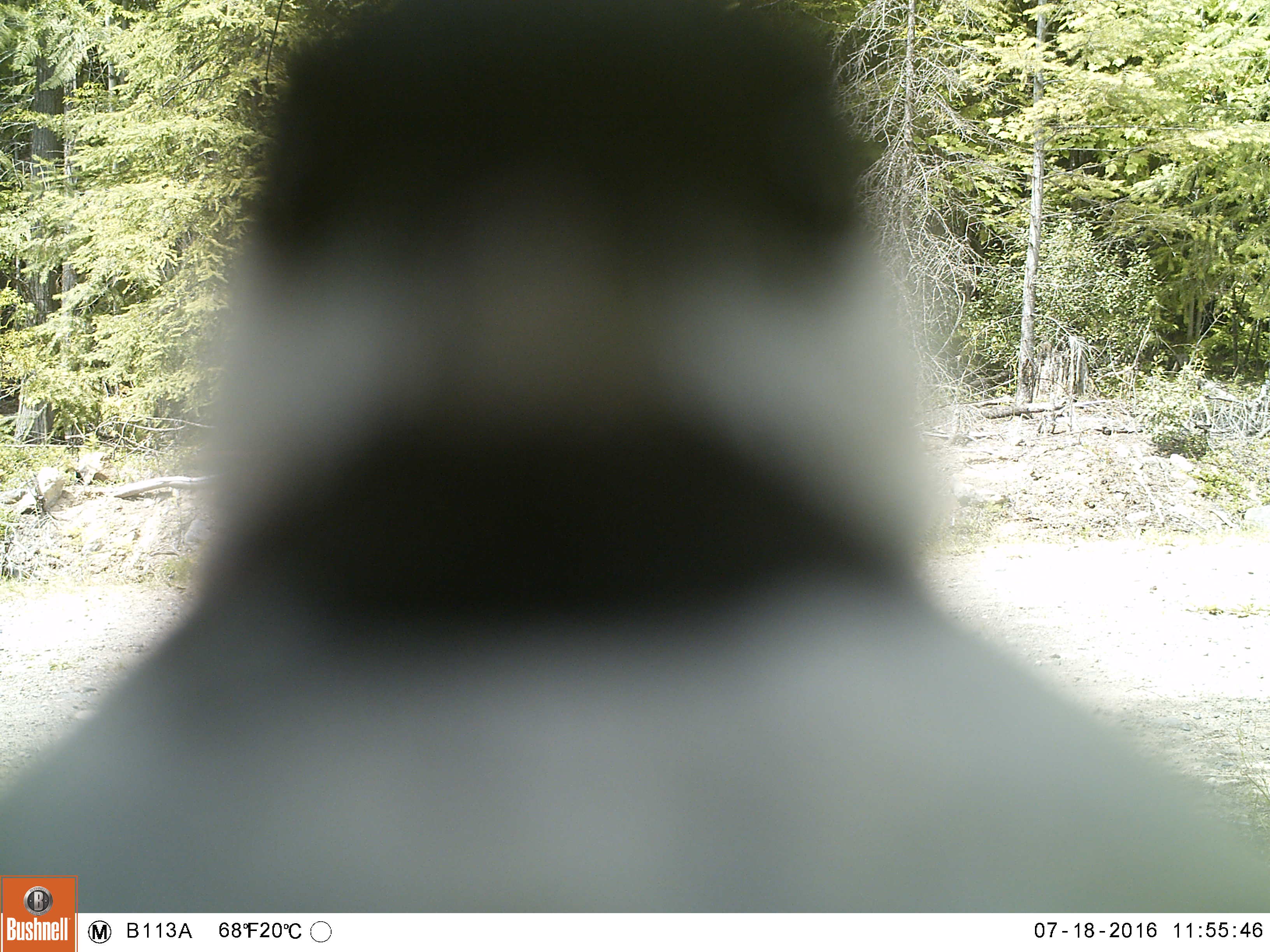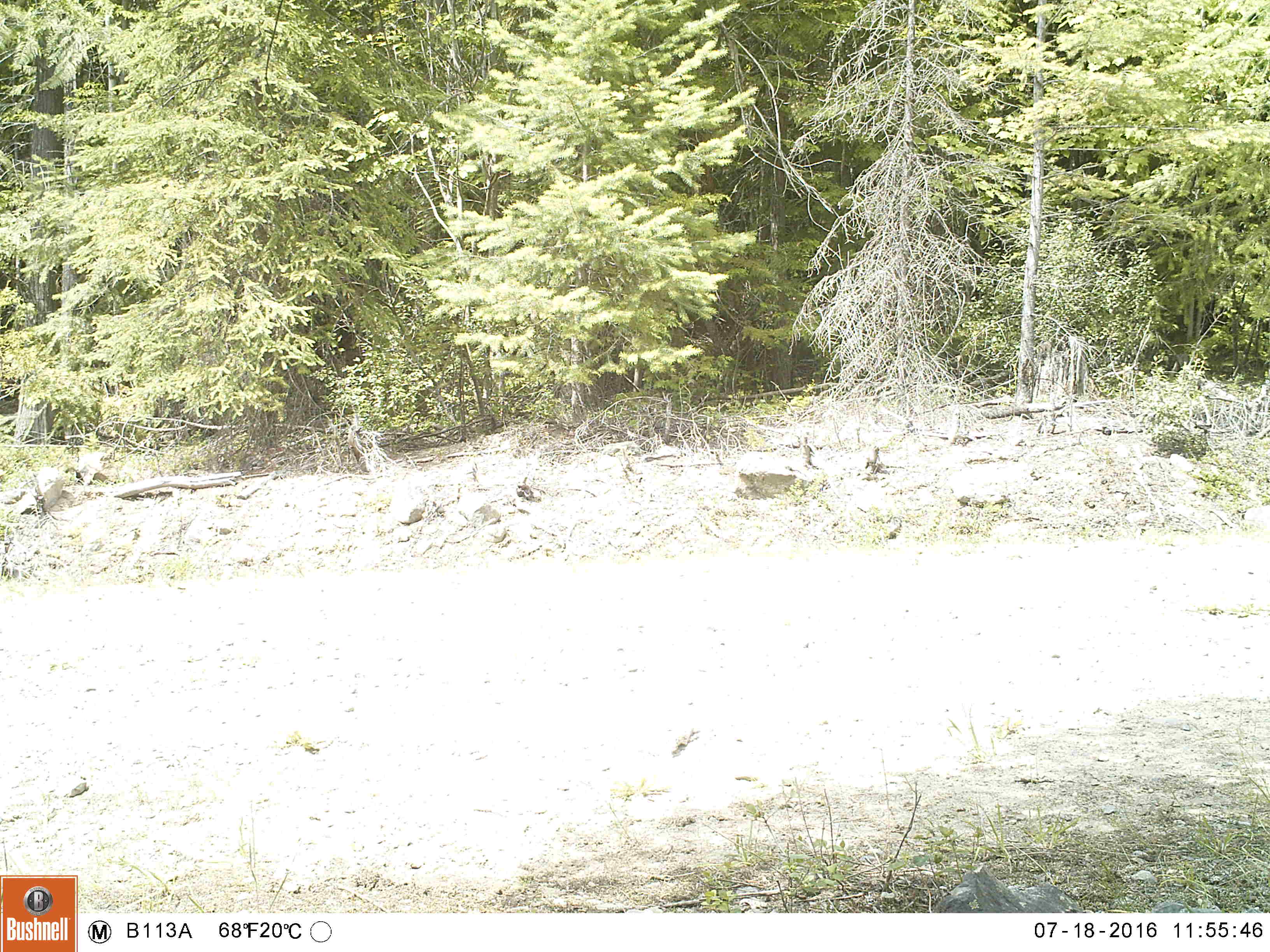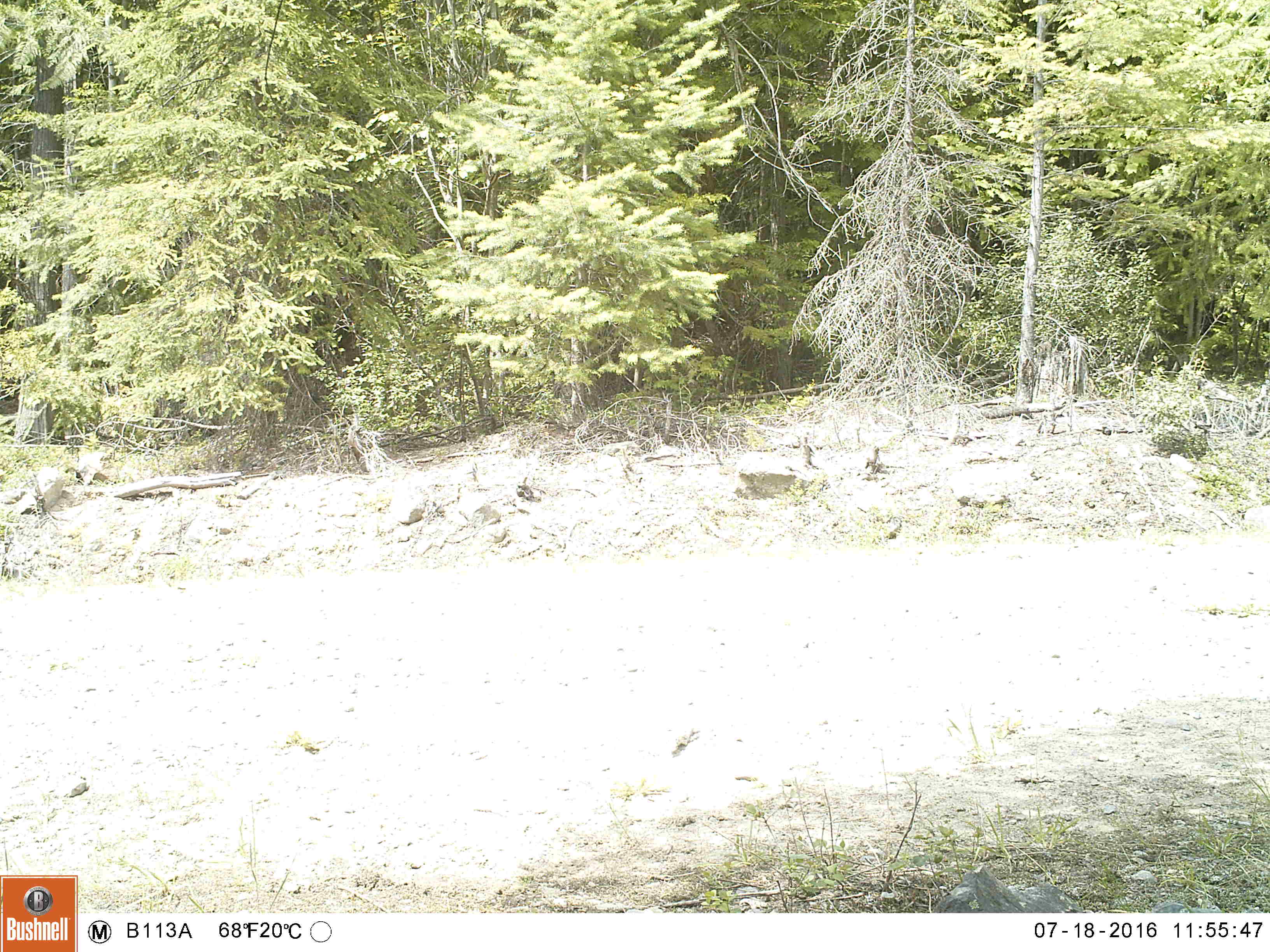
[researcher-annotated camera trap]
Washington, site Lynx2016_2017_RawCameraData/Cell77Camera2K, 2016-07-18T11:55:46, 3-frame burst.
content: unidentified animal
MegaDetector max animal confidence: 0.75